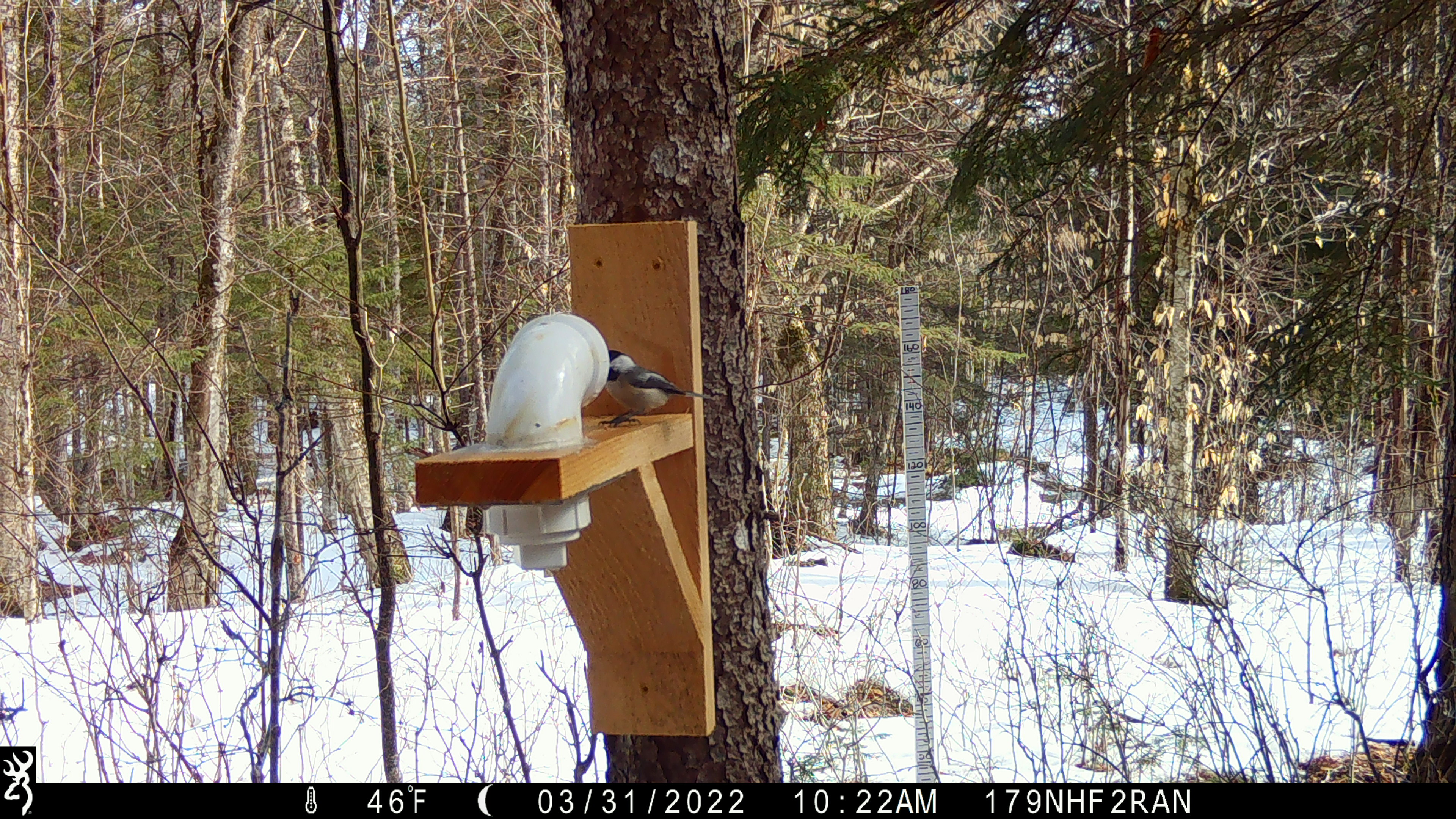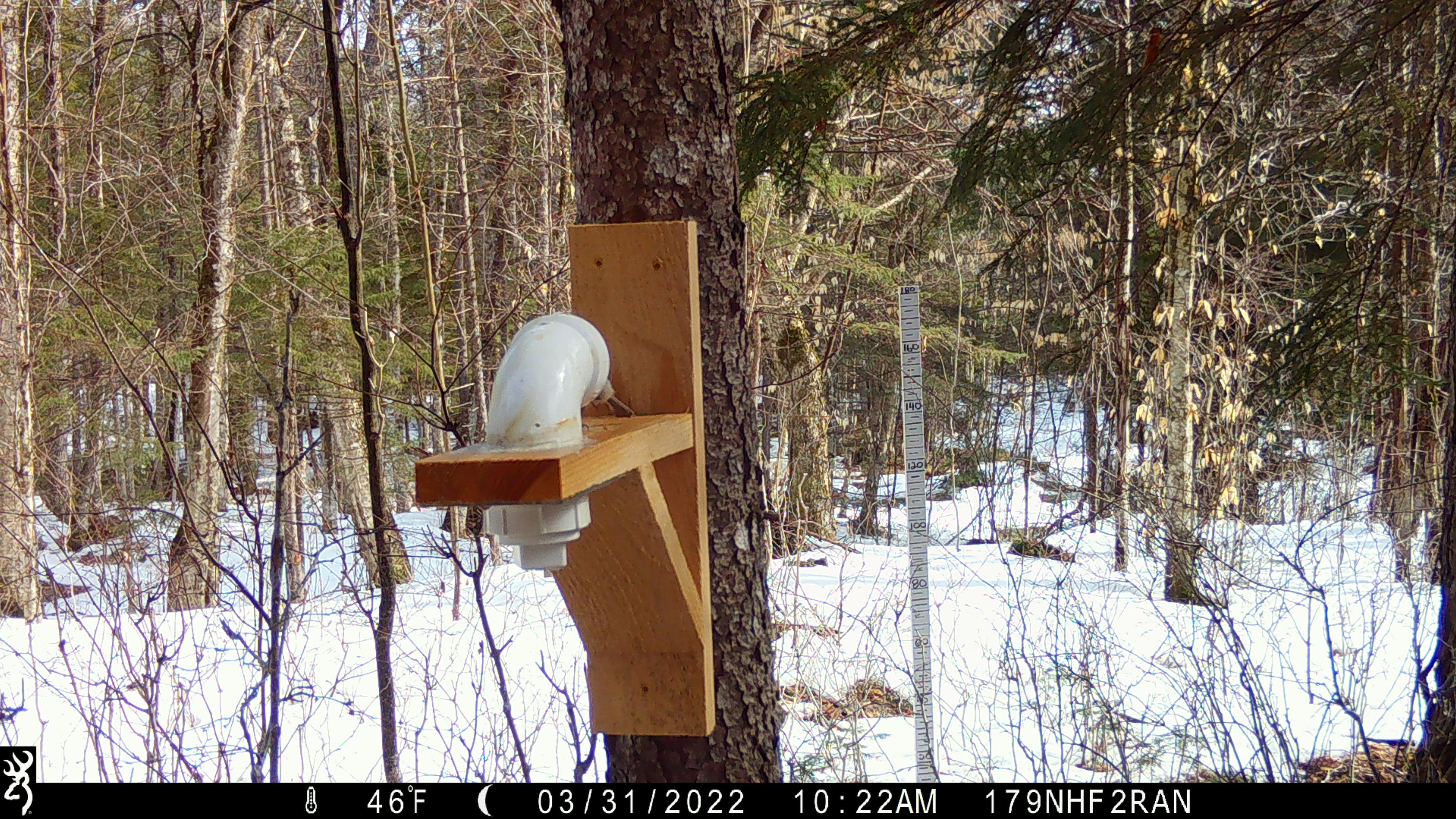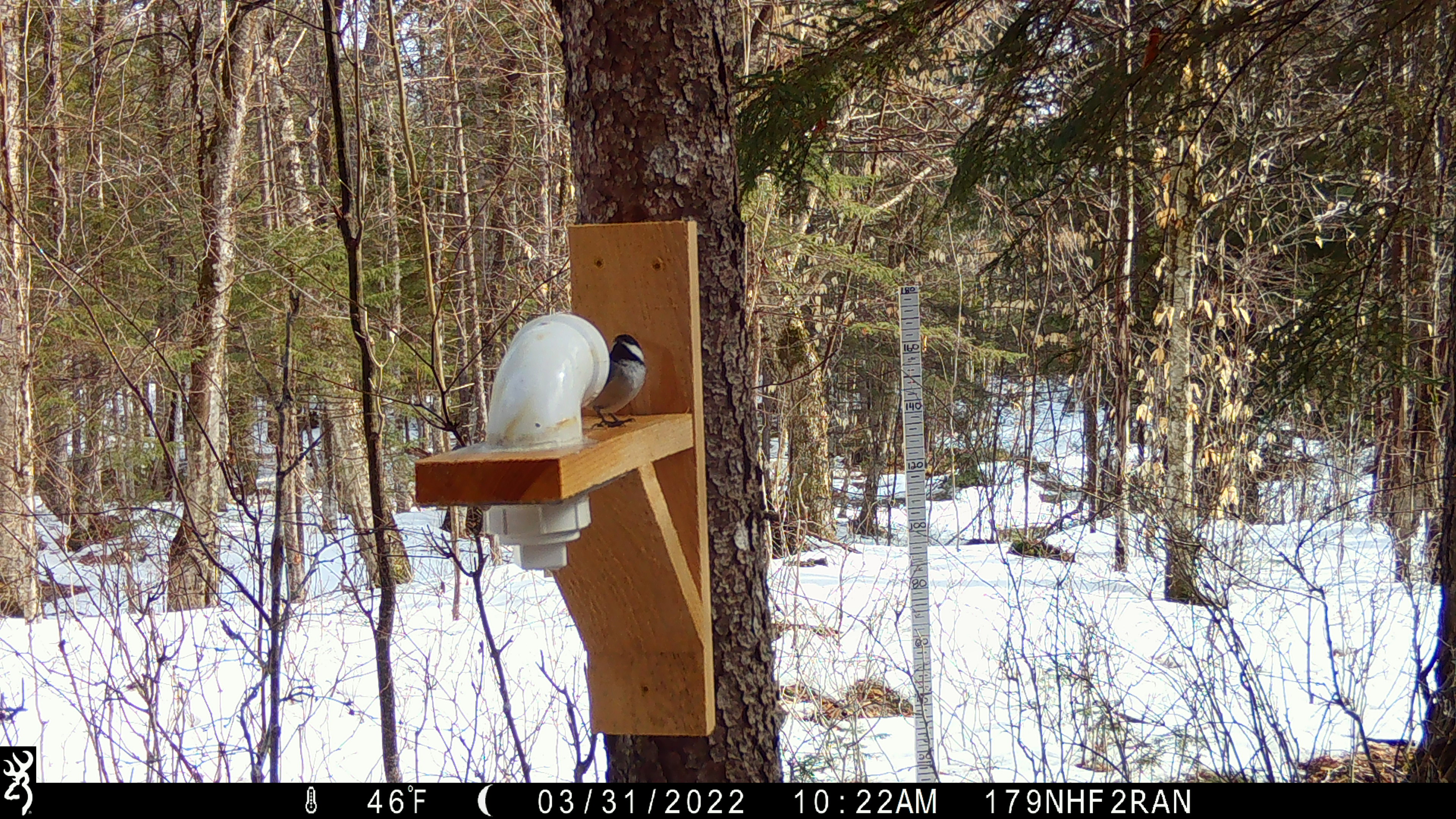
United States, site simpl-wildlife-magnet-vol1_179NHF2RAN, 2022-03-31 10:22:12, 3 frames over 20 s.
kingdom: Animalia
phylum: Chordata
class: Aves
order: Passeriformes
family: Paridae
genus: Poecile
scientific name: Poecile atricapillus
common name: black-capped chickadee